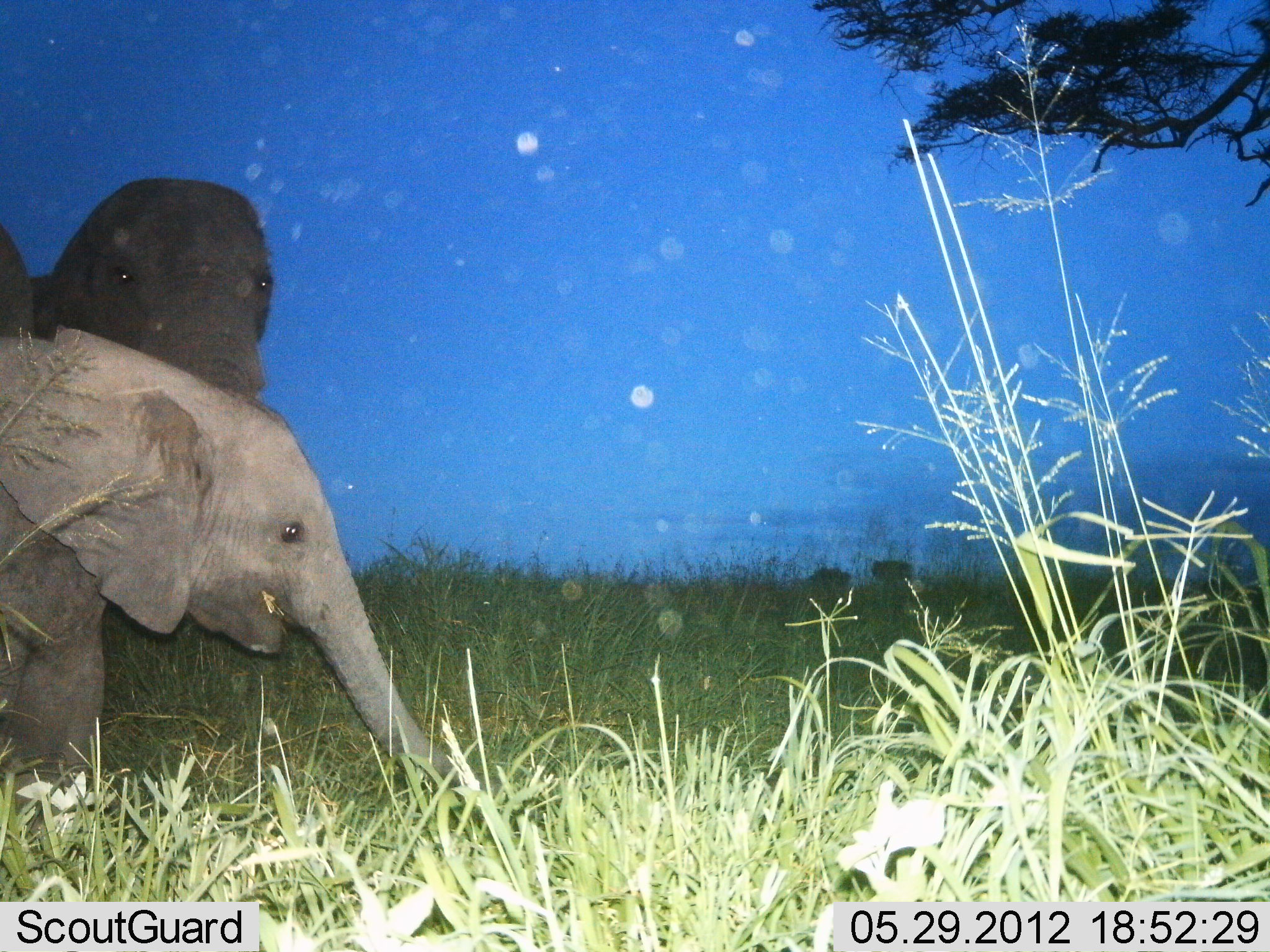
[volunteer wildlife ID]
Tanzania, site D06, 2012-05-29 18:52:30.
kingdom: Animalia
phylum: Chordata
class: Mammalia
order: Proboscidea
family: Elephantidae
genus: Loxodonta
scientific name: Loxodonta africana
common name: african bush elephant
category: elephant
Elephant (african bush elephant) (Loxodonta africana), count 2. Behavior (volunteer vote fractions): standing 40%, resting 0%, moving 20%, interacting 0%. Young present (vote fraction): 80%. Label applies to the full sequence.